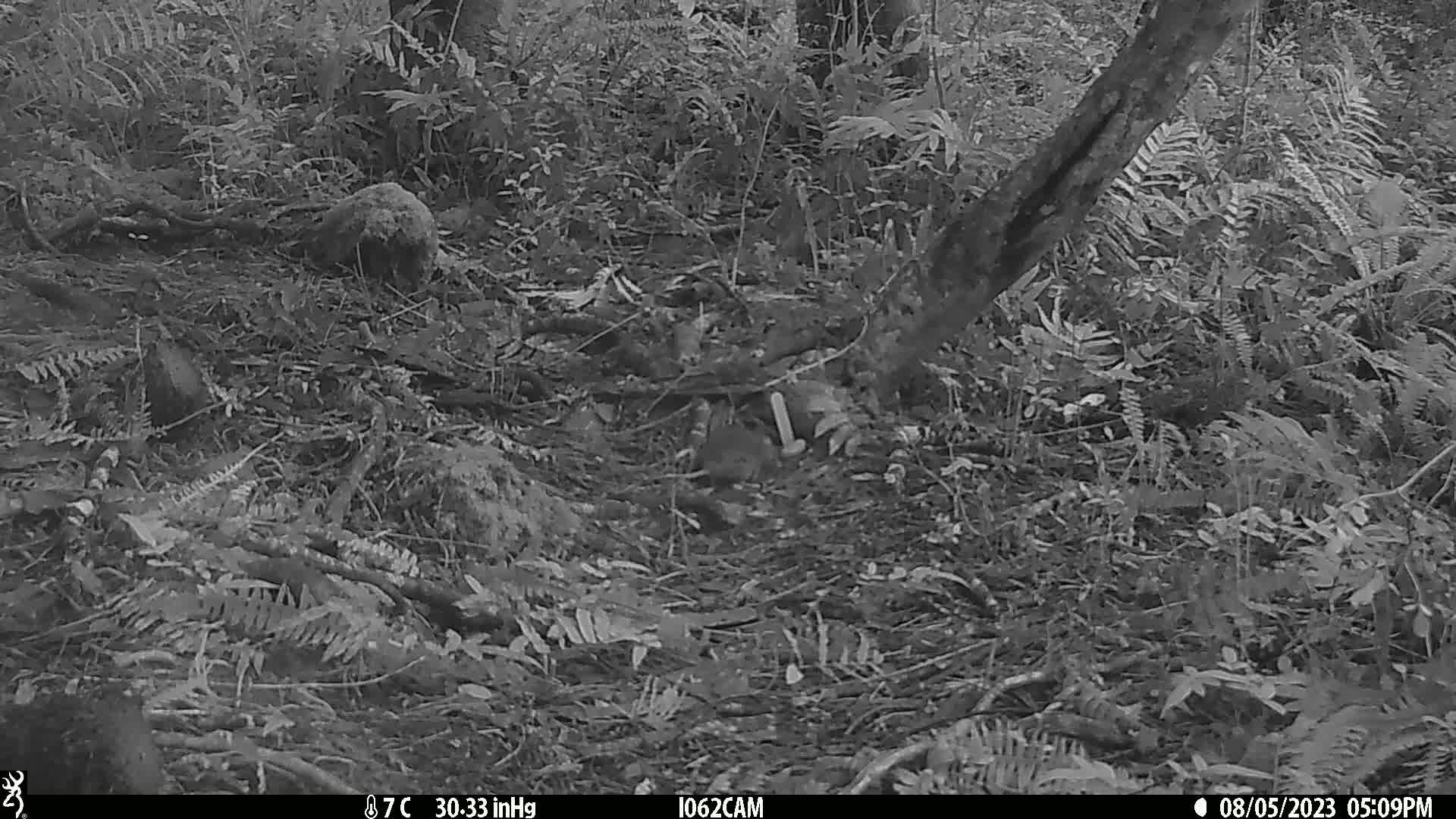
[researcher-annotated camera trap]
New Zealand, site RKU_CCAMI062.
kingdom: Animalia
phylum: Chordata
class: Mammalia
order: Rodentia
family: Muridae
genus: Rattus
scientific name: Rattus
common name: rat